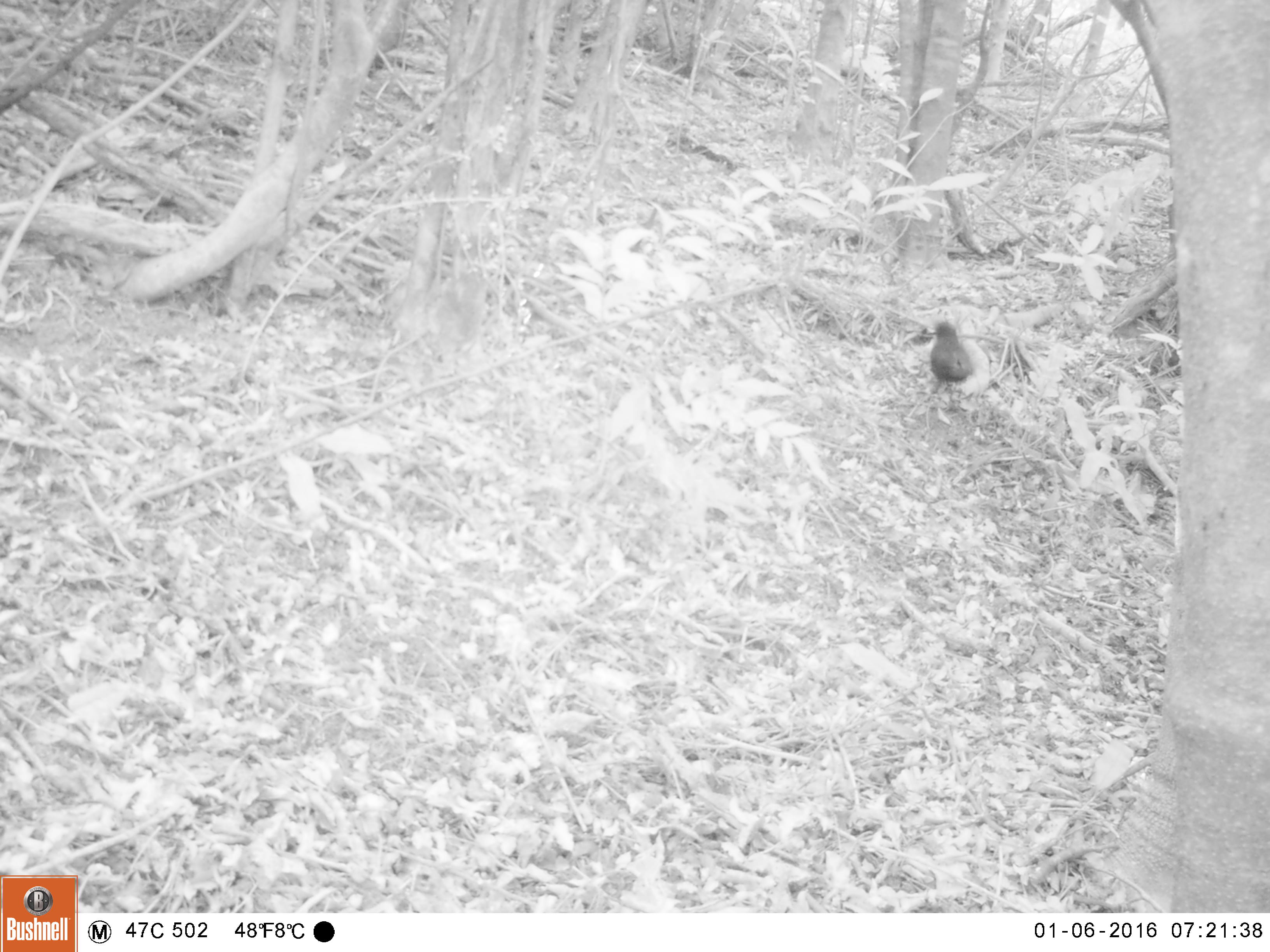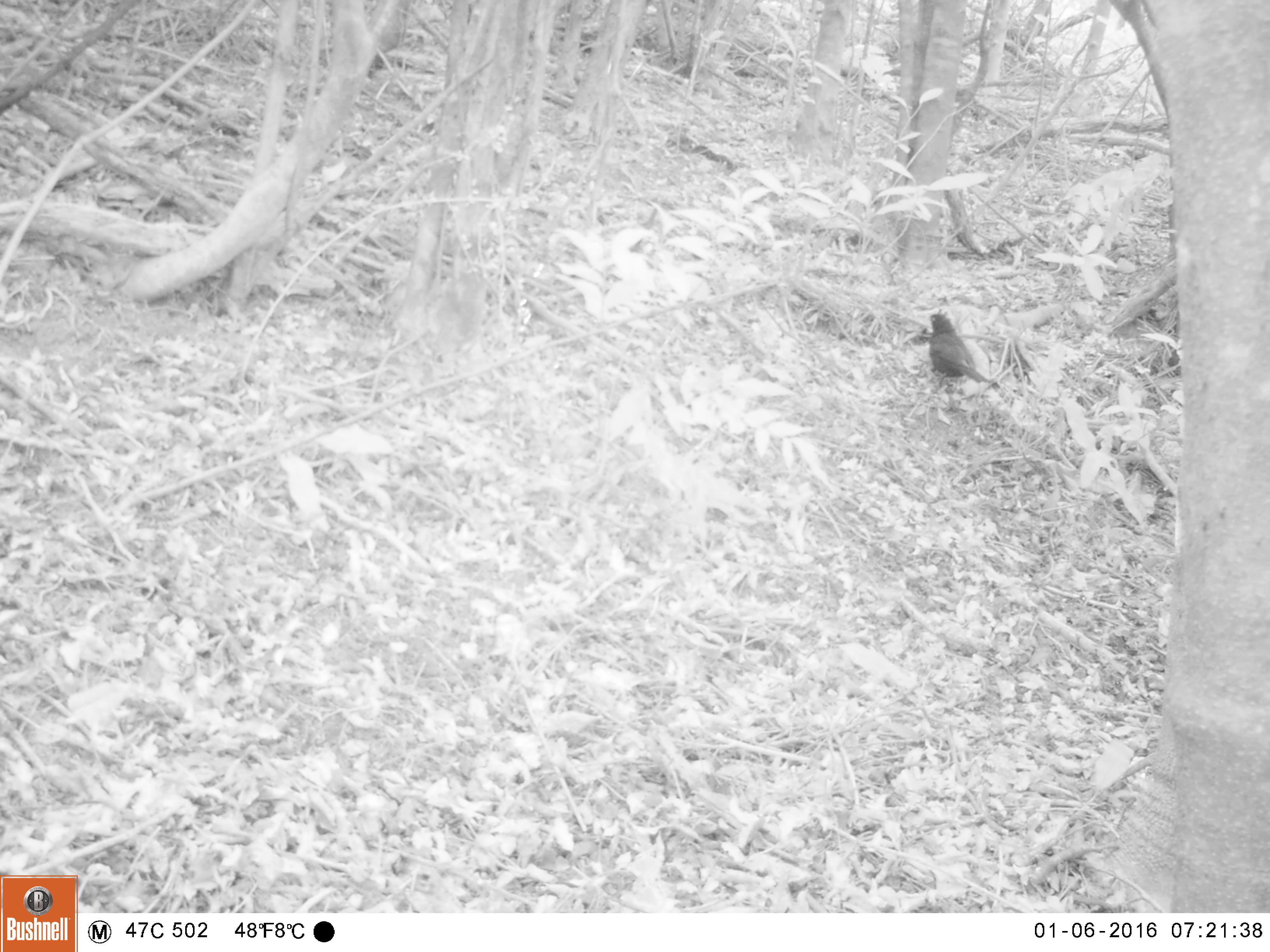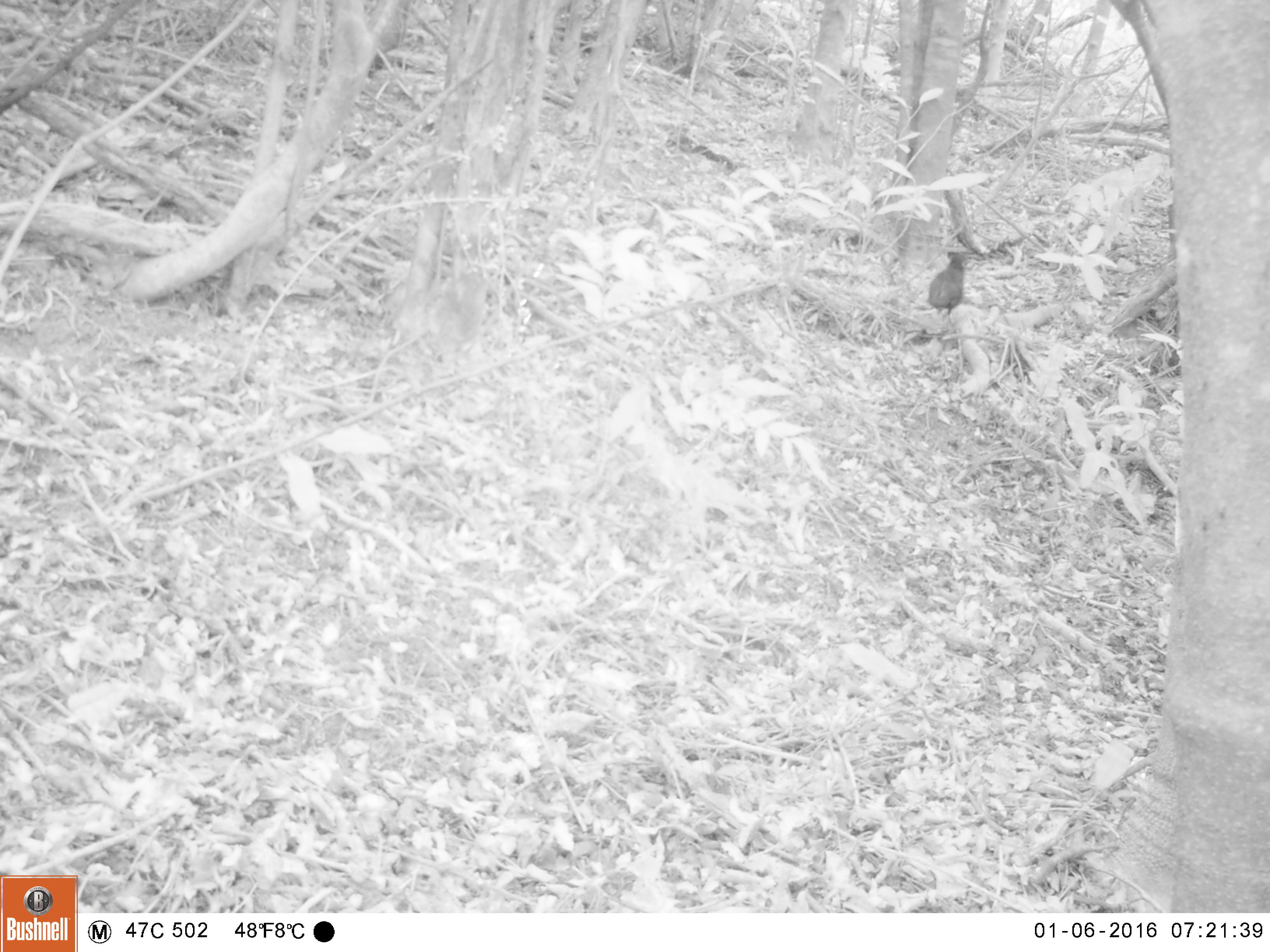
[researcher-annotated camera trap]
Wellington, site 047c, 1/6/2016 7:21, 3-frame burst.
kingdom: Animalia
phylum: Chordata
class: Aves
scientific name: Aves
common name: bird